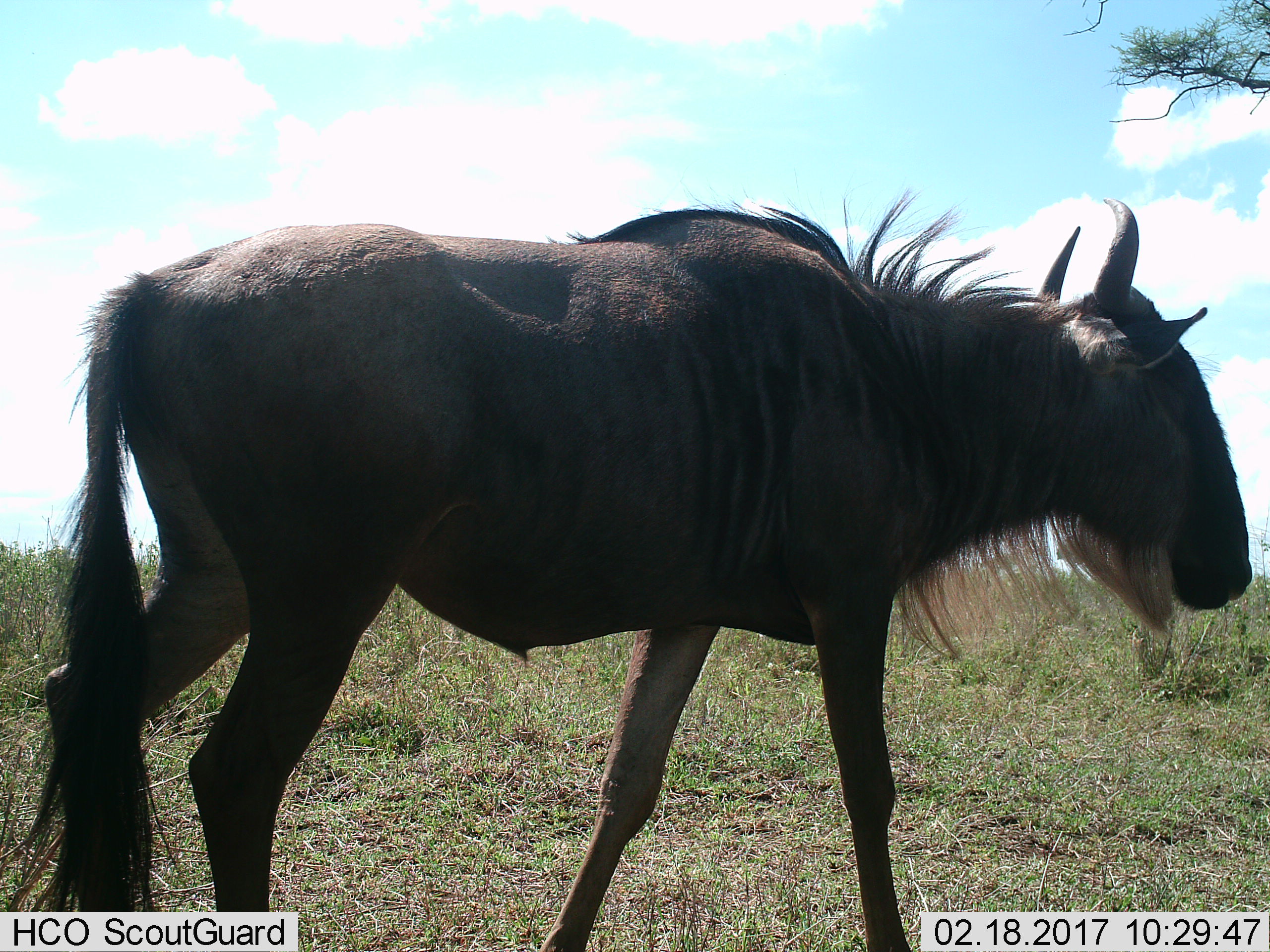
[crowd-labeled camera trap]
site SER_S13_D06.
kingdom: Animalia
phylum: Chordata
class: Mammalia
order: Artiodactyla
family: Bovidae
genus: Connochaetes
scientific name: Connochaetes taurinus taurinus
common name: blue wildebeest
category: wildebeestblue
Wildebeestblue (blue wildebeest) (Connochaetes taurinus taurinus), count 1. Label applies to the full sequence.